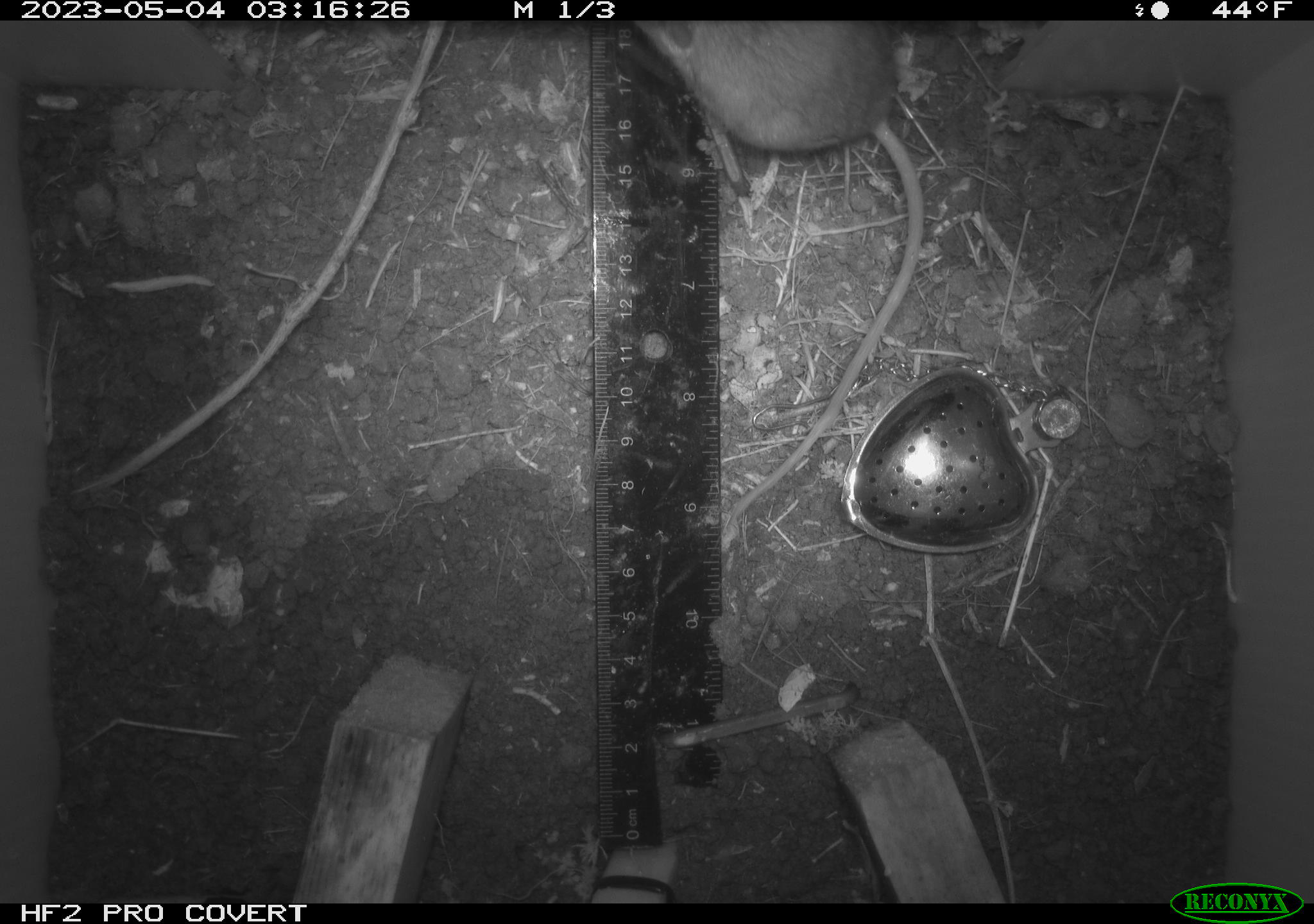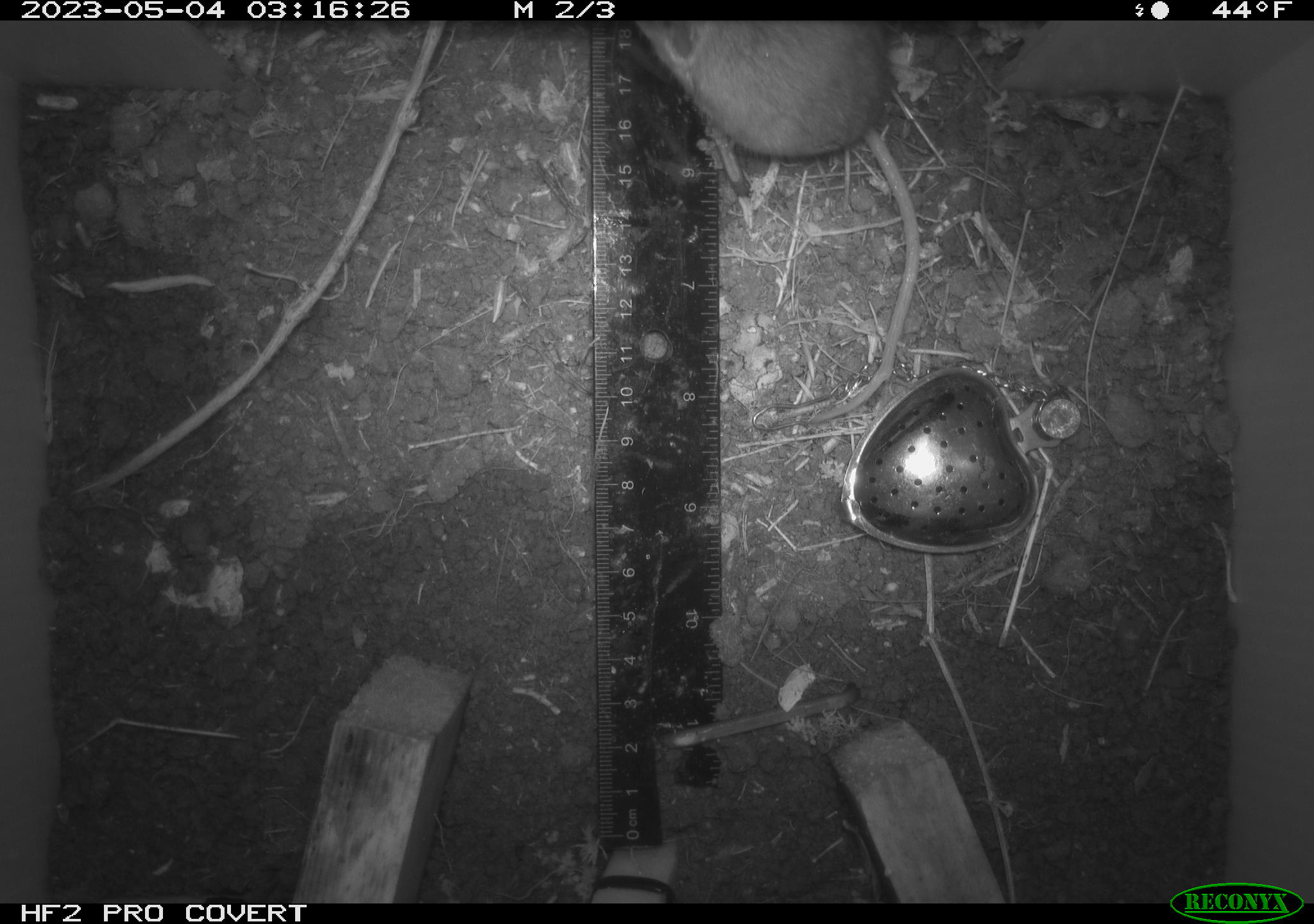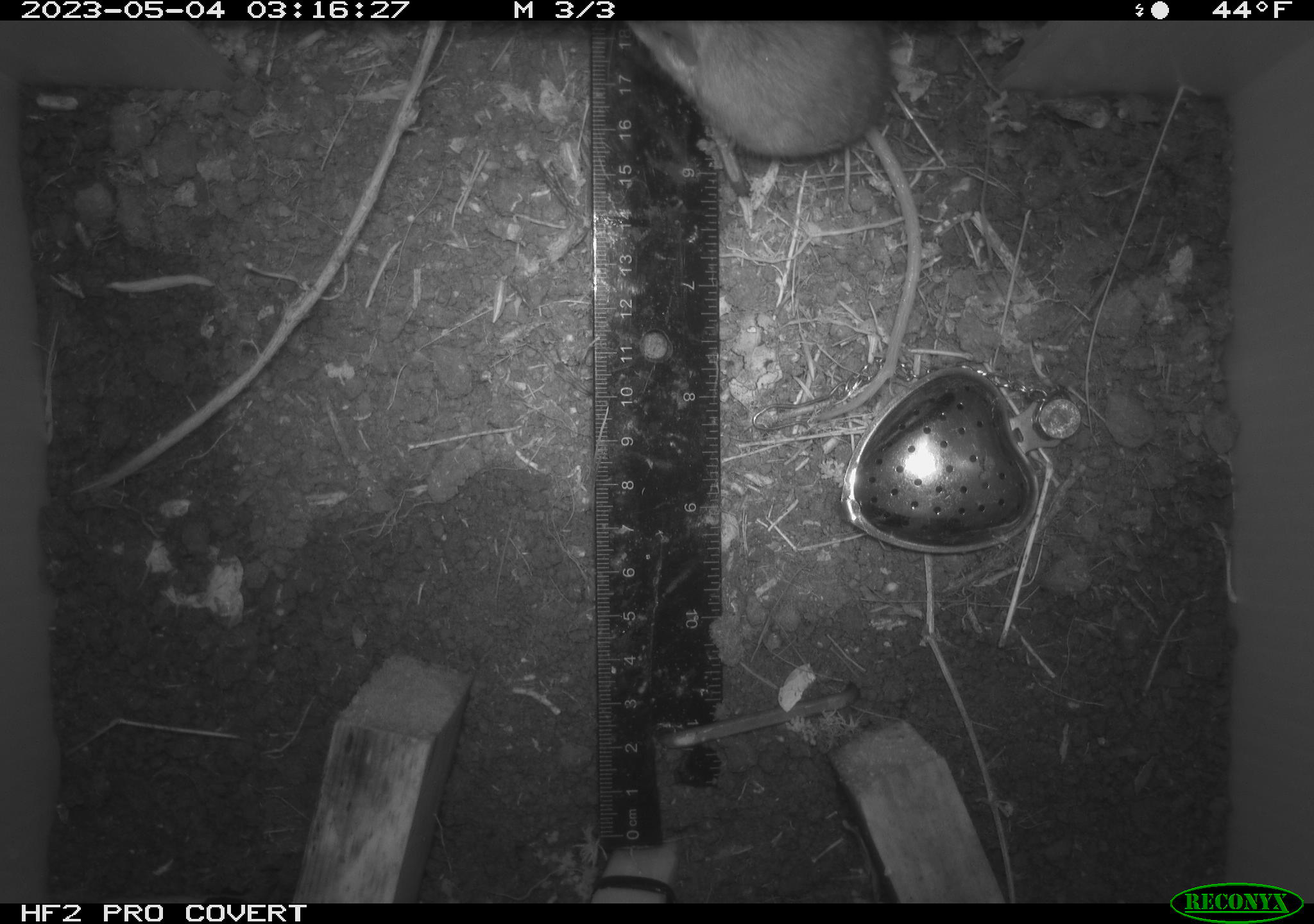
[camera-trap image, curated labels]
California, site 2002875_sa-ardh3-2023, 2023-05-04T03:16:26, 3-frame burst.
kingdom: Animalia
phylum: Chordata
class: Mammalia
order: Rodentia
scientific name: Rodentia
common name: mouse species